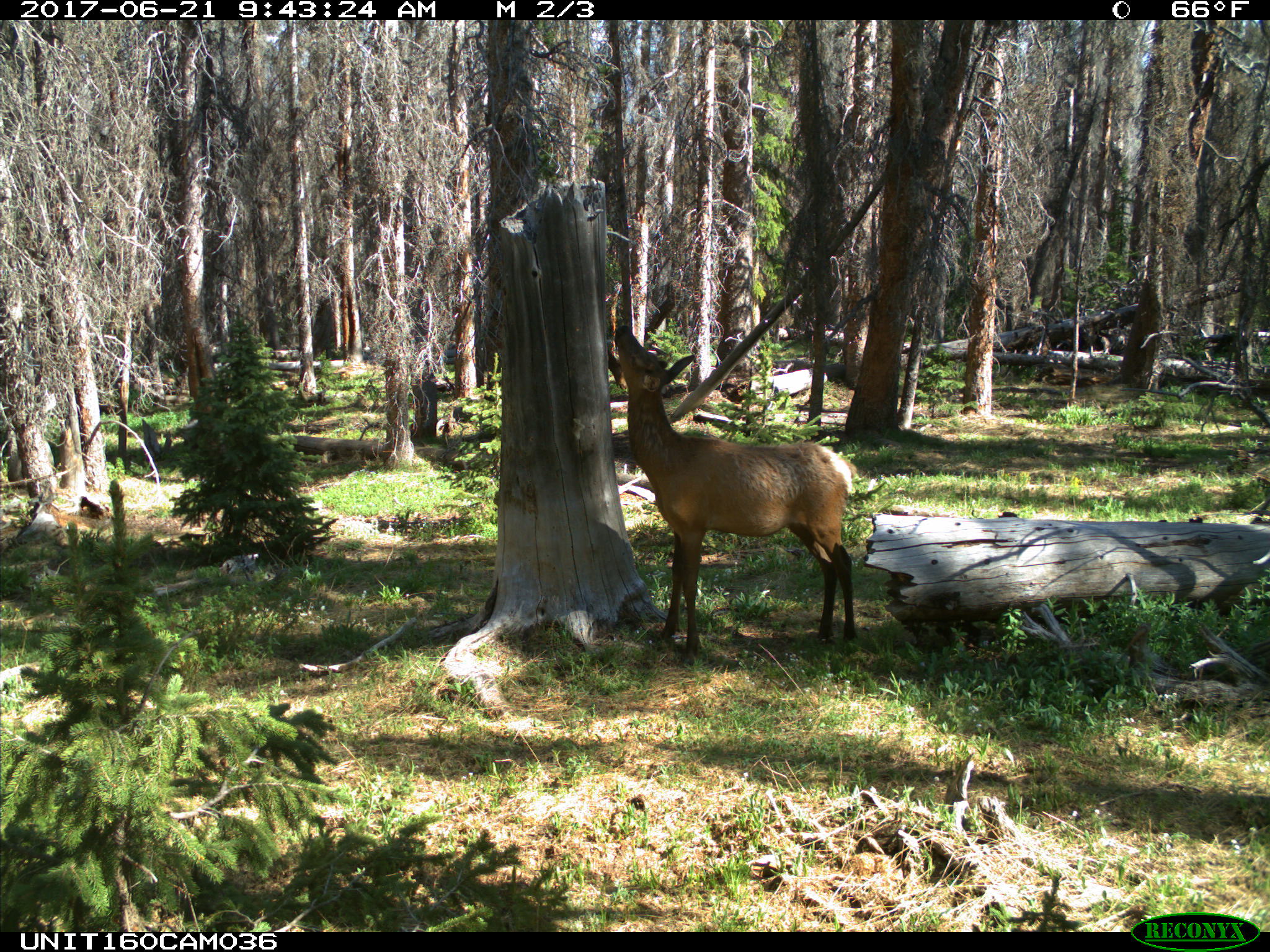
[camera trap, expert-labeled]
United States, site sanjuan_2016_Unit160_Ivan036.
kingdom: Animalia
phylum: Chordata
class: Mammalia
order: Artiodactyla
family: Cervidae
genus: Cervus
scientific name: Cervus elaphus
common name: red deer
Cervus elaphus (red deer).